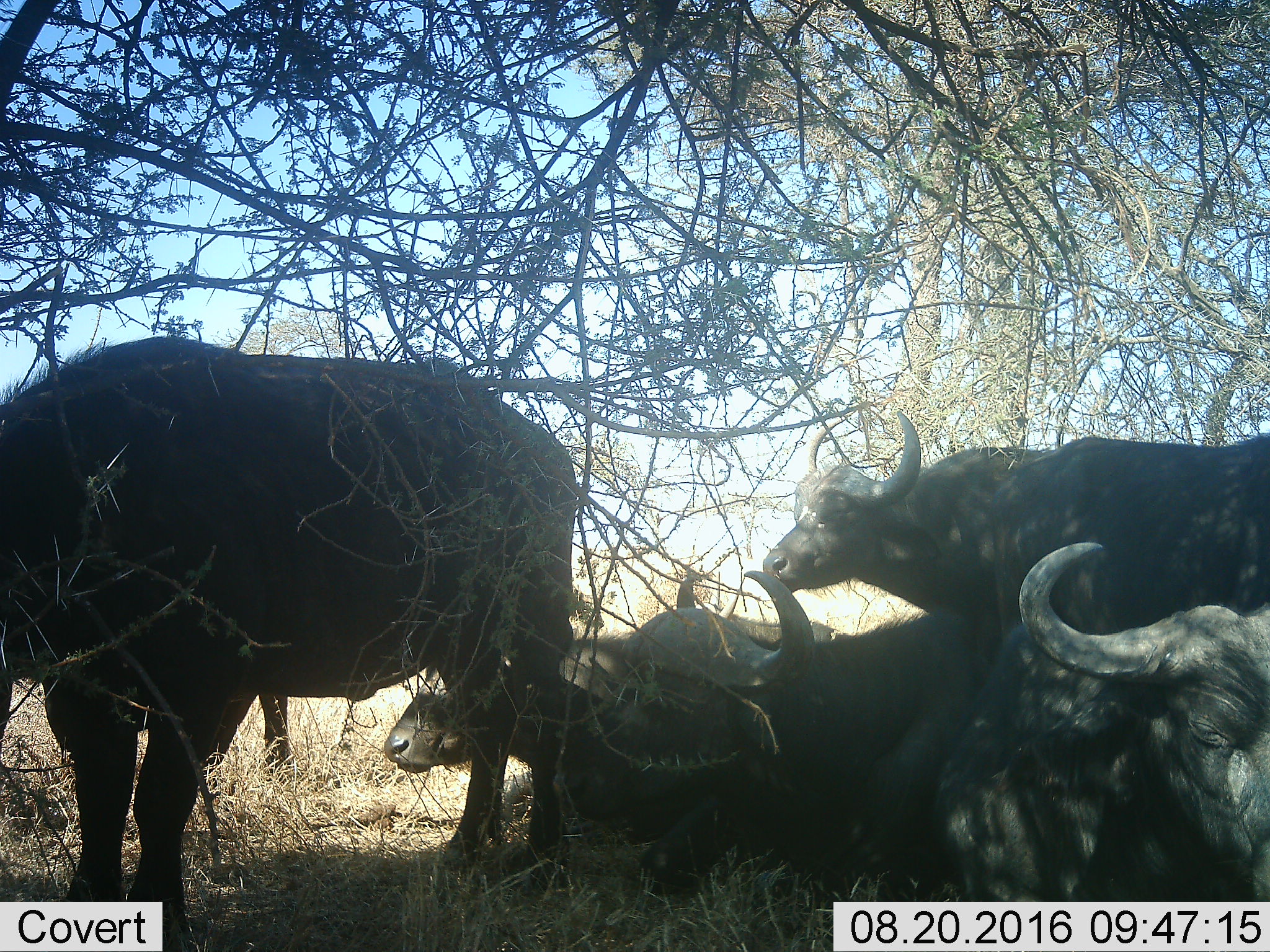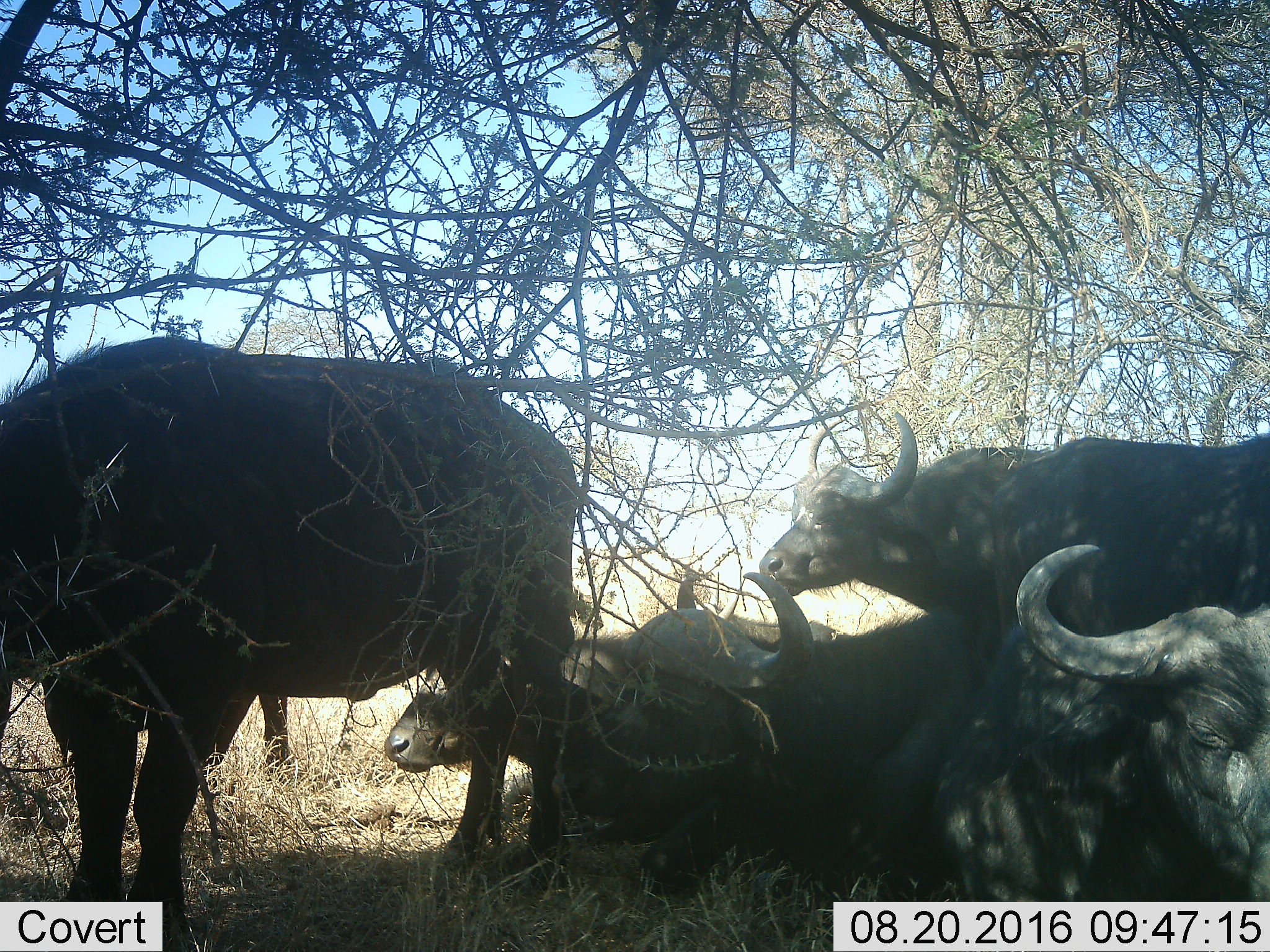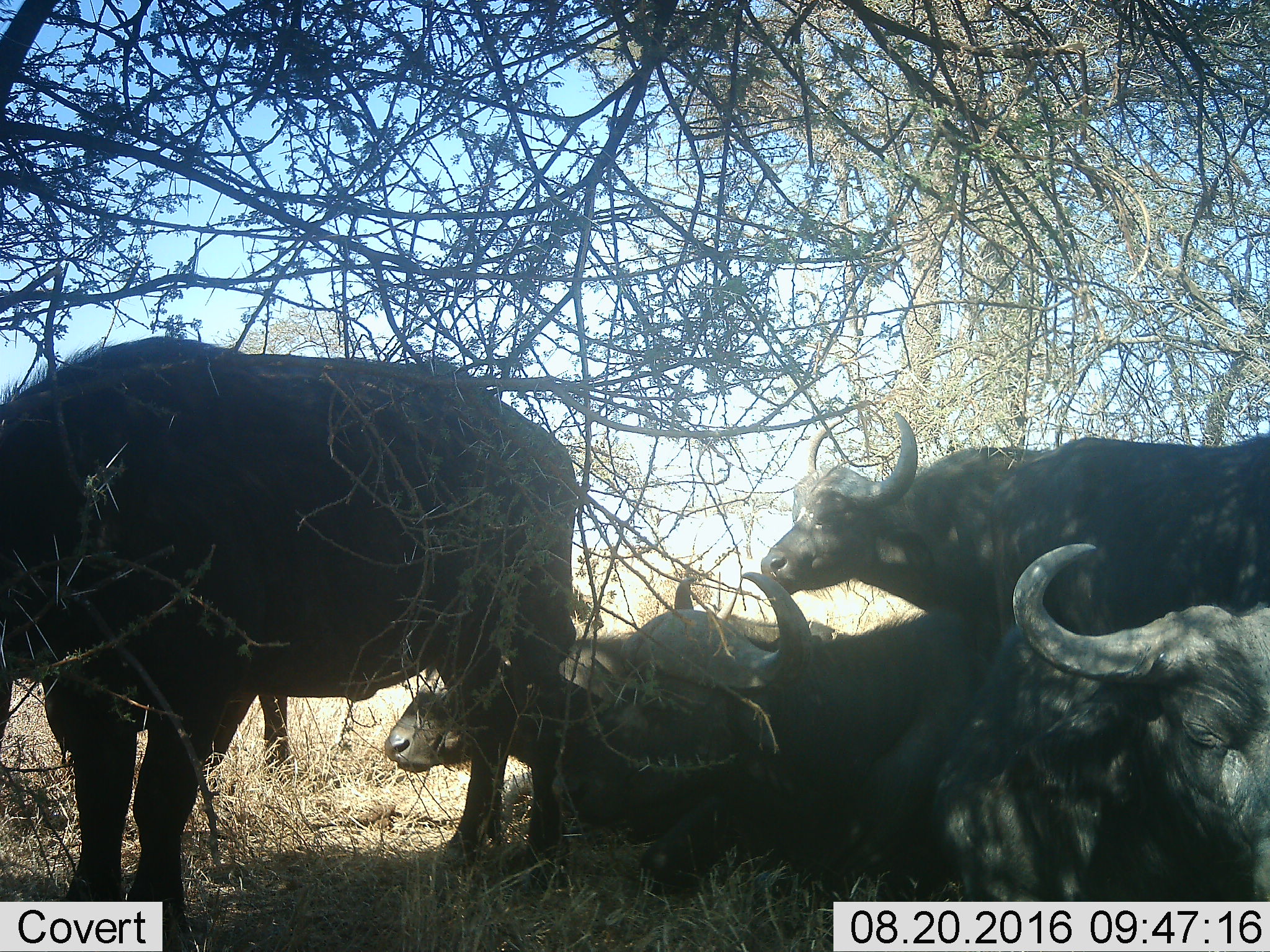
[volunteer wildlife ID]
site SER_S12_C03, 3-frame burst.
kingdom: Animalia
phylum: Chordata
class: Mammalia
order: Artiodactyla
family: Bovidae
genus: Syncerus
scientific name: Syncerus caffer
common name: african buffalo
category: buffalo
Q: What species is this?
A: Buffalo (african buffalo) (Syncerus caffer).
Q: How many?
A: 5.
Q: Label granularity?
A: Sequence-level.